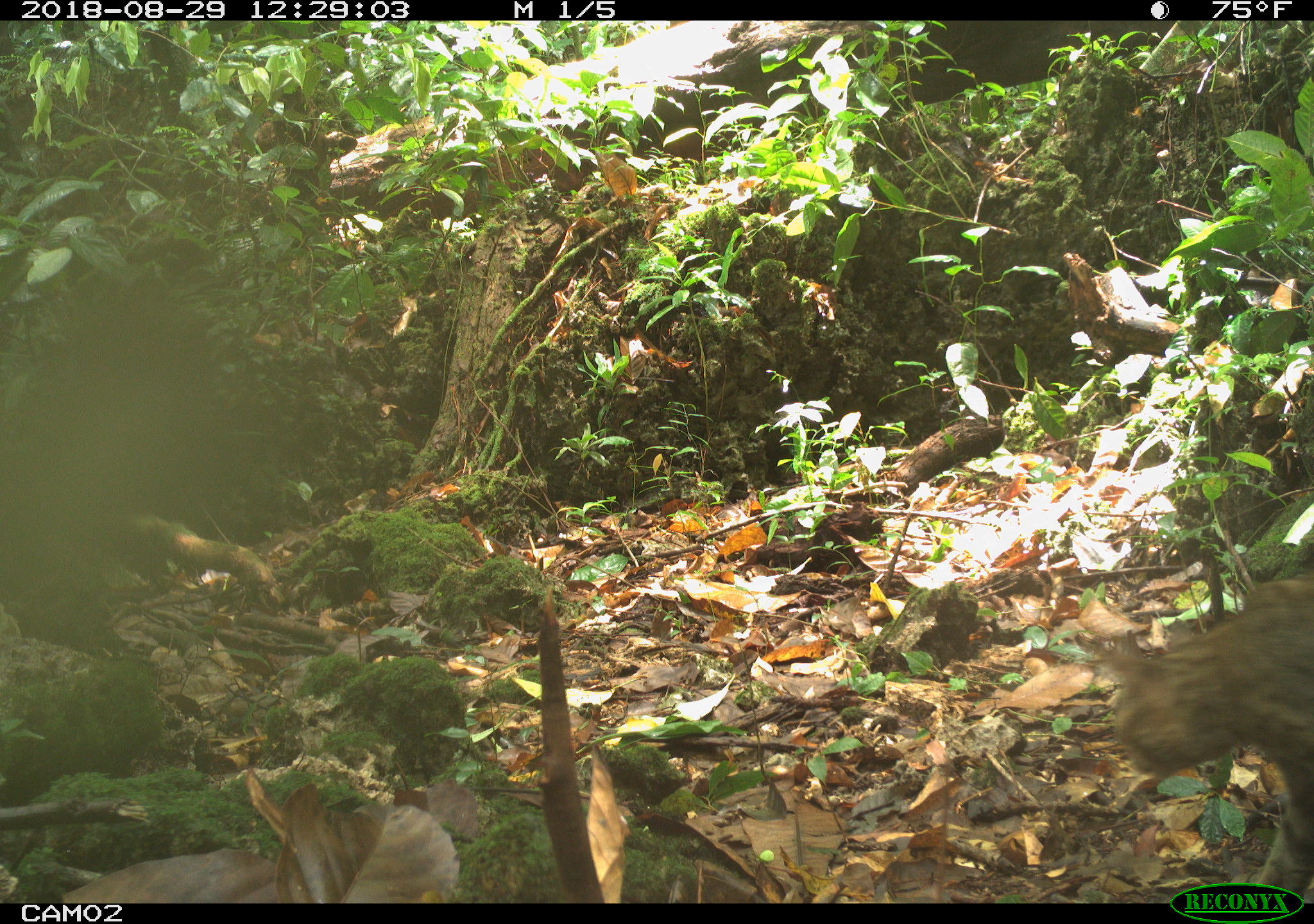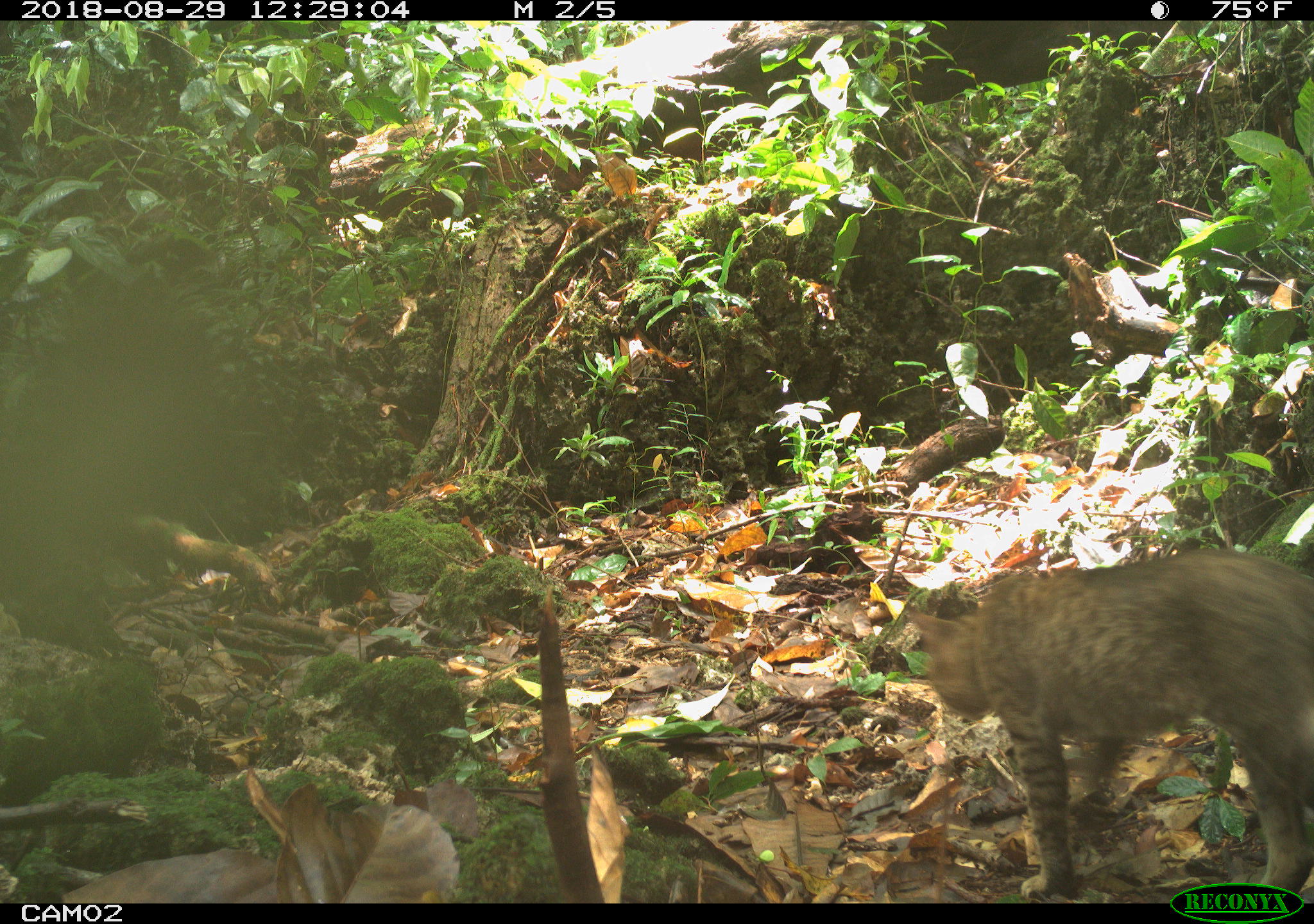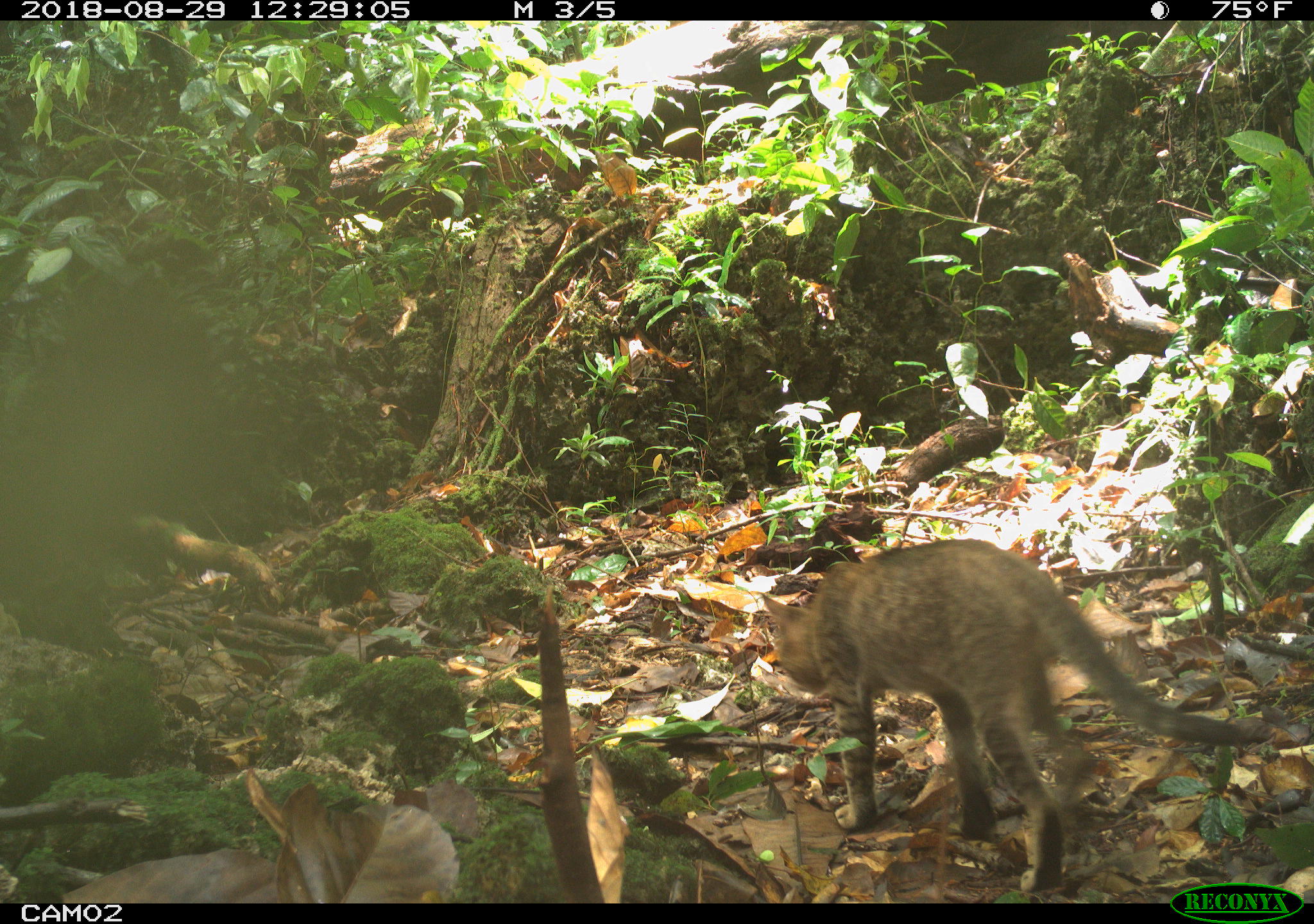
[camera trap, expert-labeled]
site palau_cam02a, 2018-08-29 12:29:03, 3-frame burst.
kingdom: Animalia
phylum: Chordata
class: Mammalia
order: Carnivora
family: Felidae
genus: Felis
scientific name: Felis catus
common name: cat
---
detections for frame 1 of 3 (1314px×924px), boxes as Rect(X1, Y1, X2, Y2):
cat: Rect(1095, 553, 1314, 883)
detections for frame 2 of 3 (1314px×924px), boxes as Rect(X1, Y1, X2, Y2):
cat: Rect(903, 548, 1313, 901)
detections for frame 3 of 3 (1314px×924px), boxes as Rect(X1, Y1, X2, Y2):
cat: Rect(760, 539, 1288, 885)